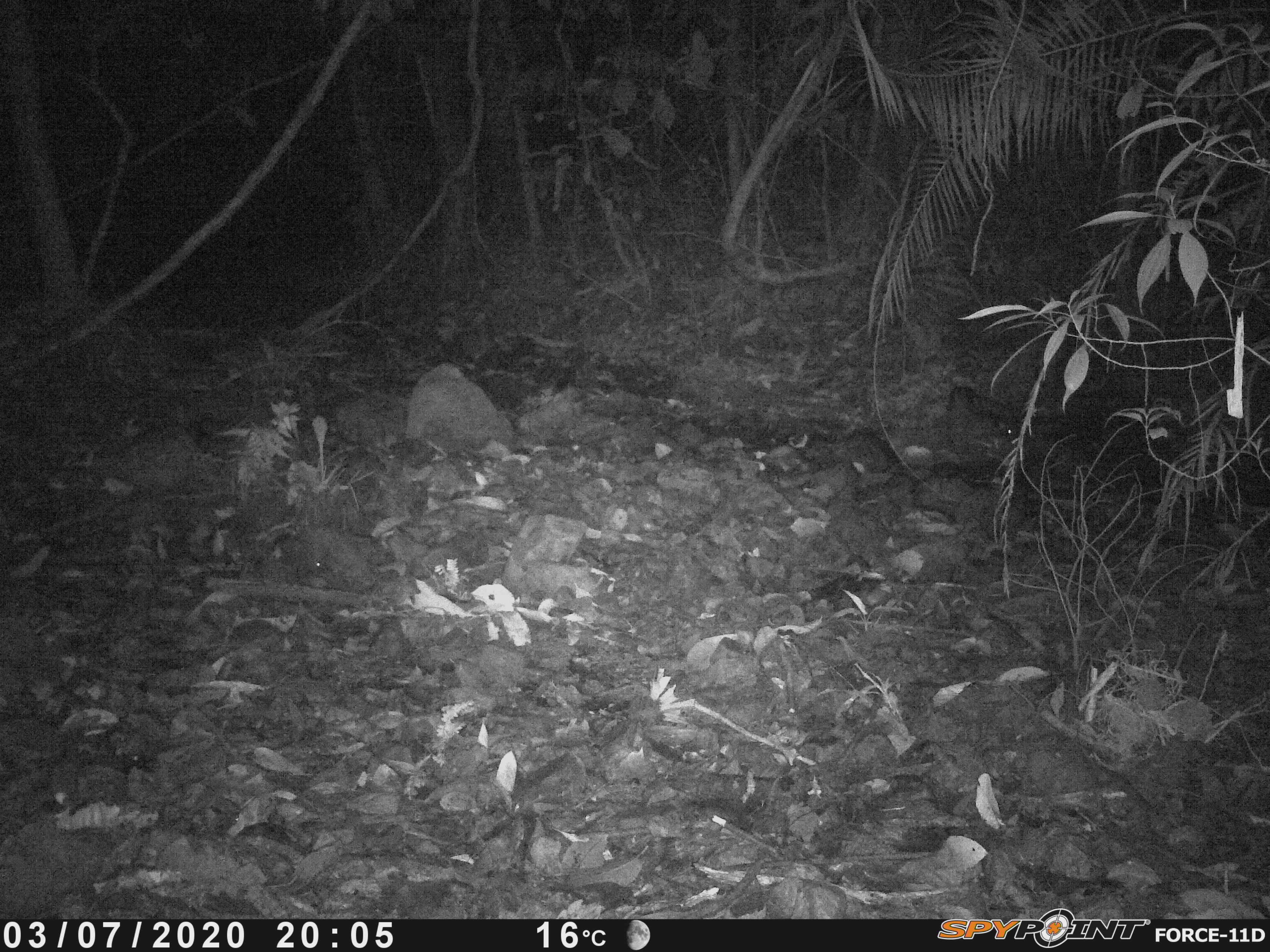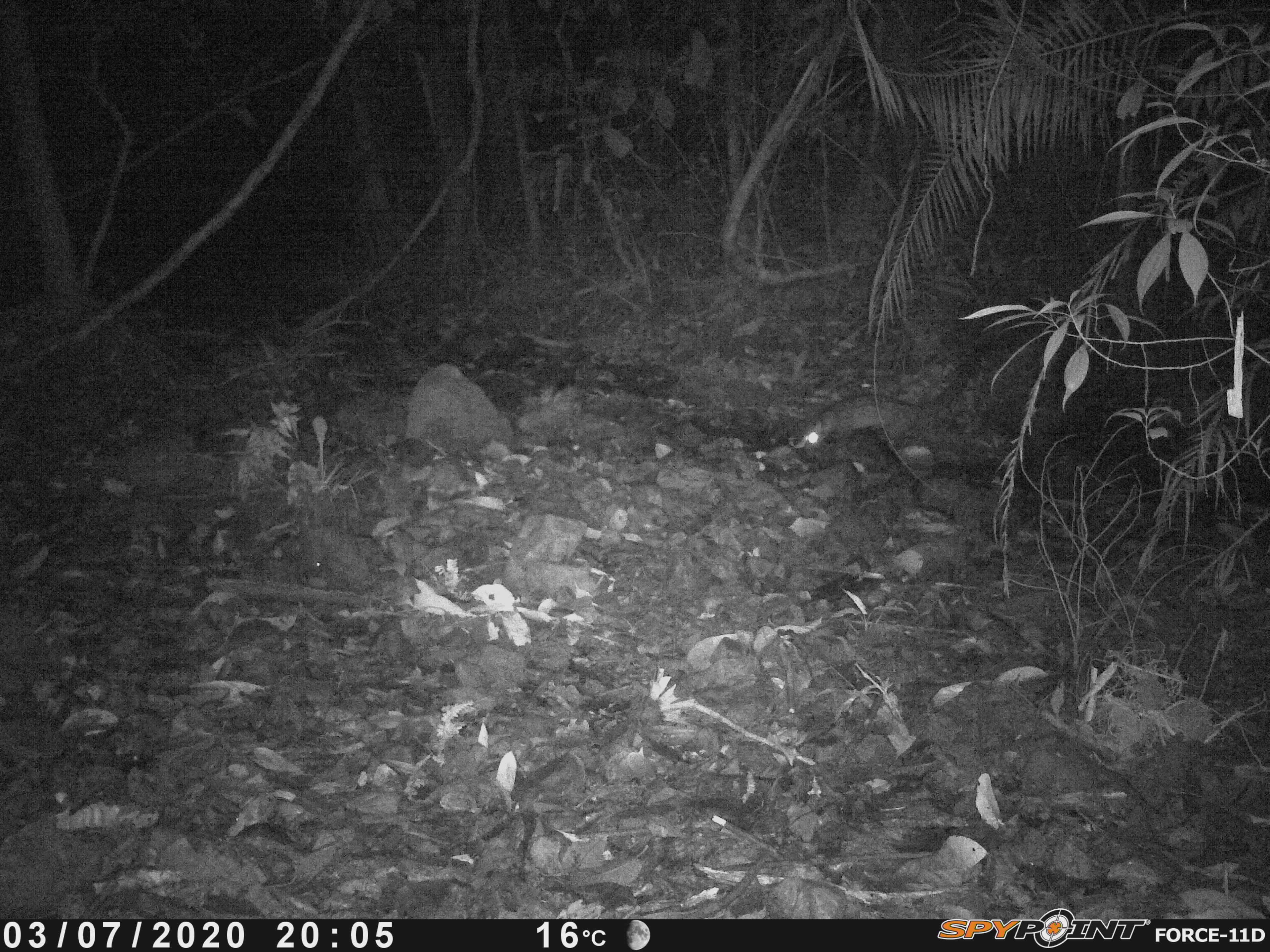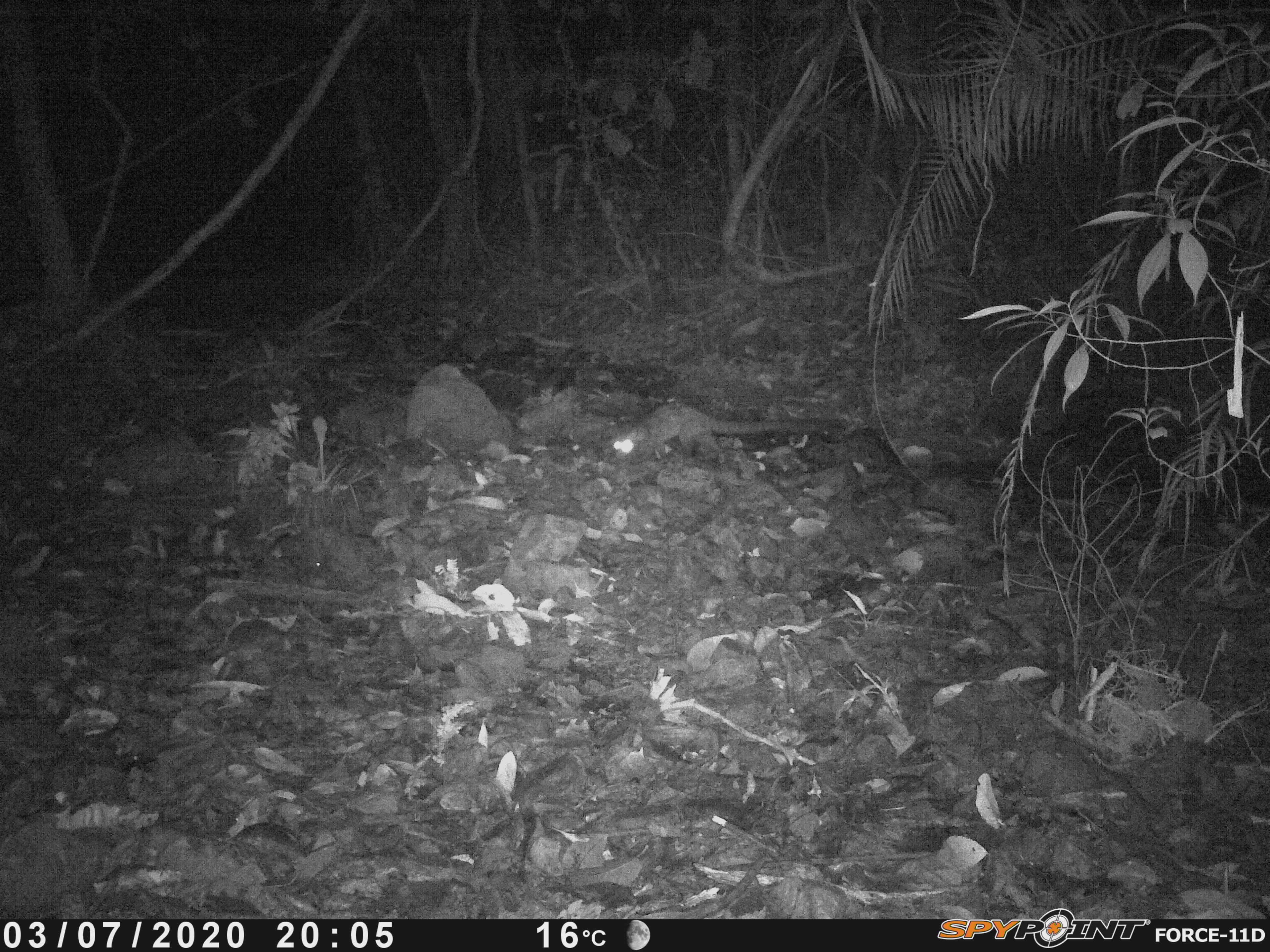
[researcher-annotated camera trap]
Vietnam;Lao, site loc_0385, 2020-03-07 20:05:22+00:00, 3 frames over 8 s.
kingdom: Animalia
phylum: Chordata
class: Mammalia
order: Carnivora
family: Viverridae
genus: Paradoxurus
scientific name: Paradoxurus hermaphroditus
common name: common palm civet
Common palm civet (Paradoxurus hermaphroditus). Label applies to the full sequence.